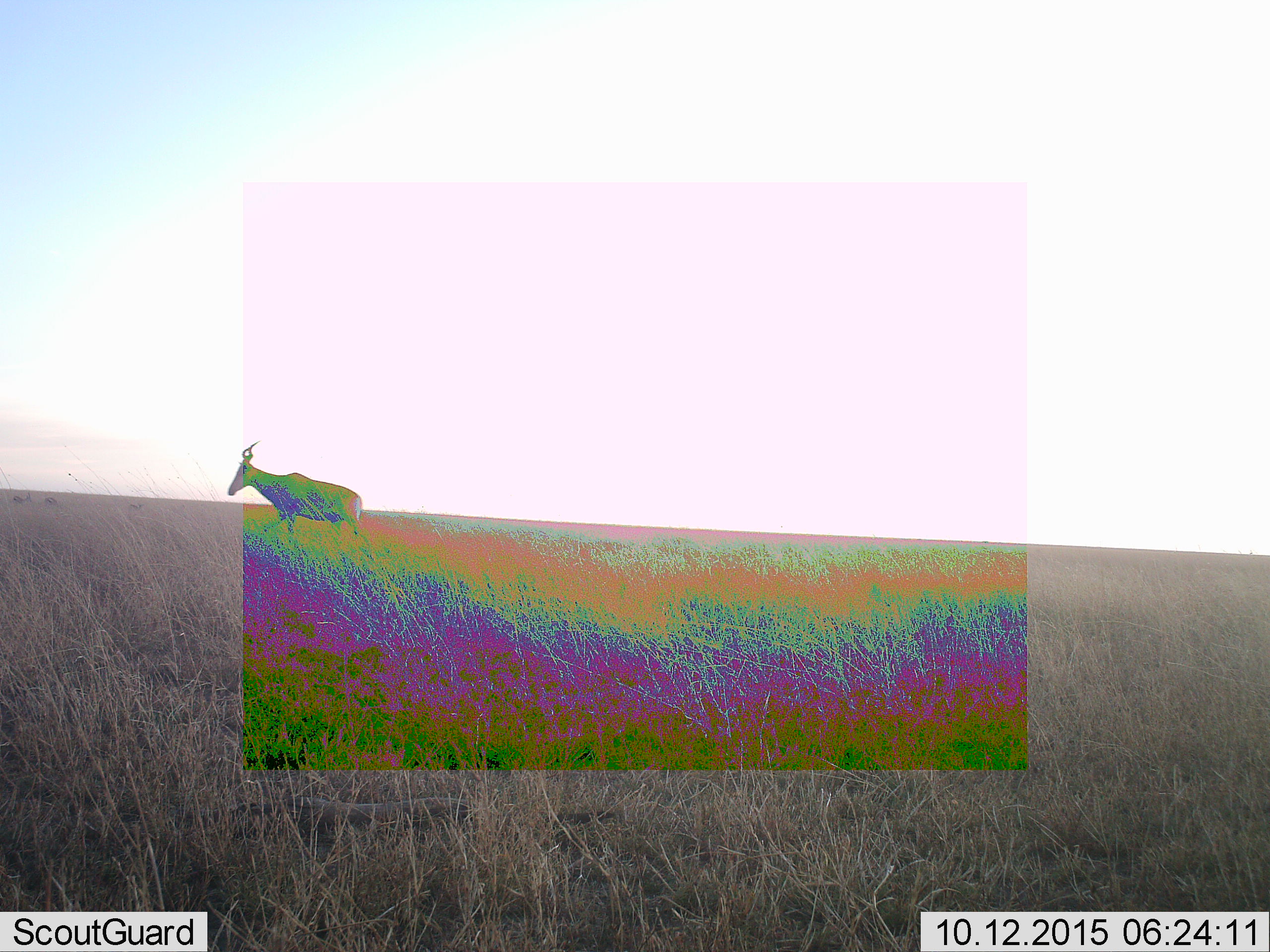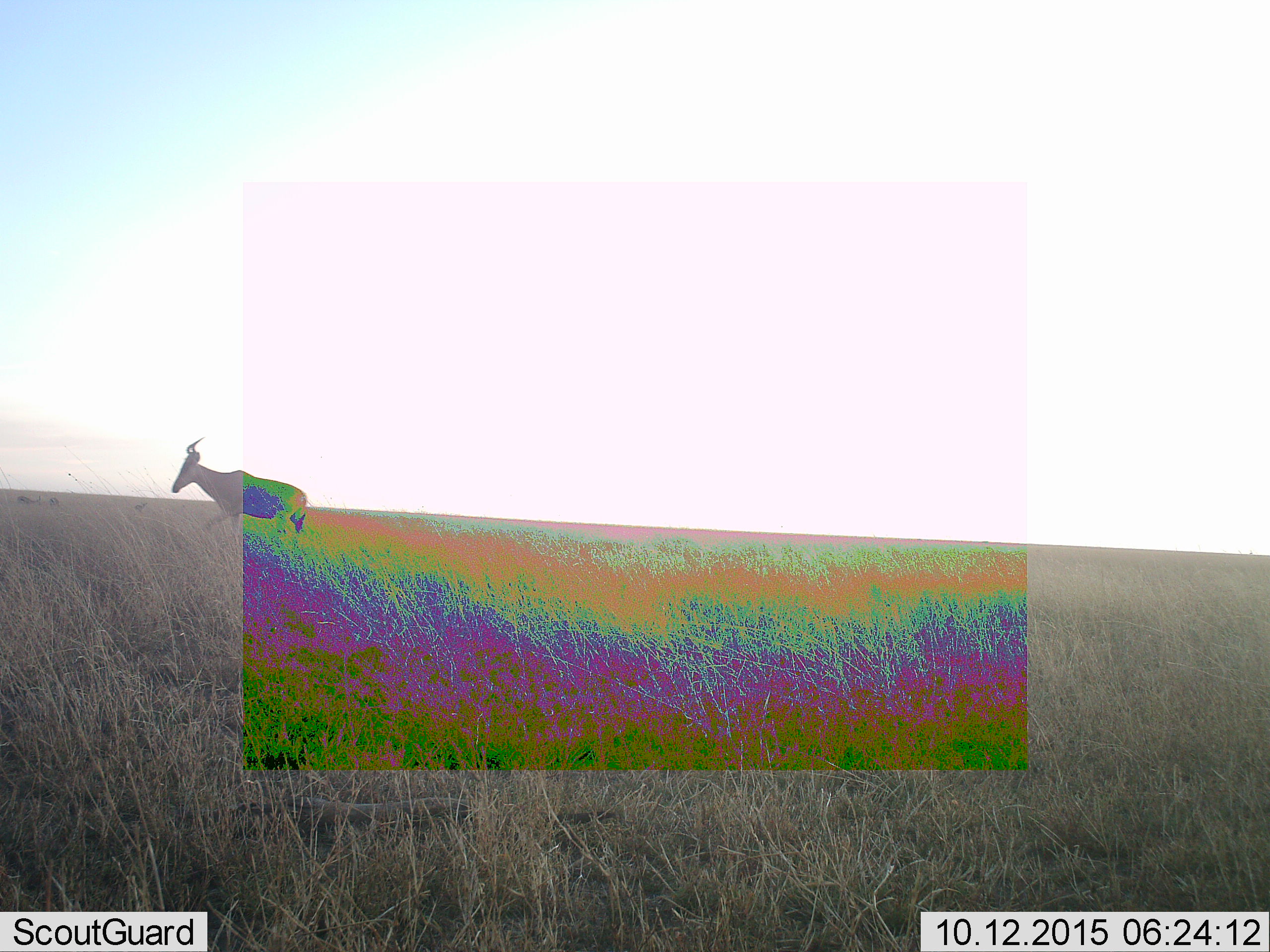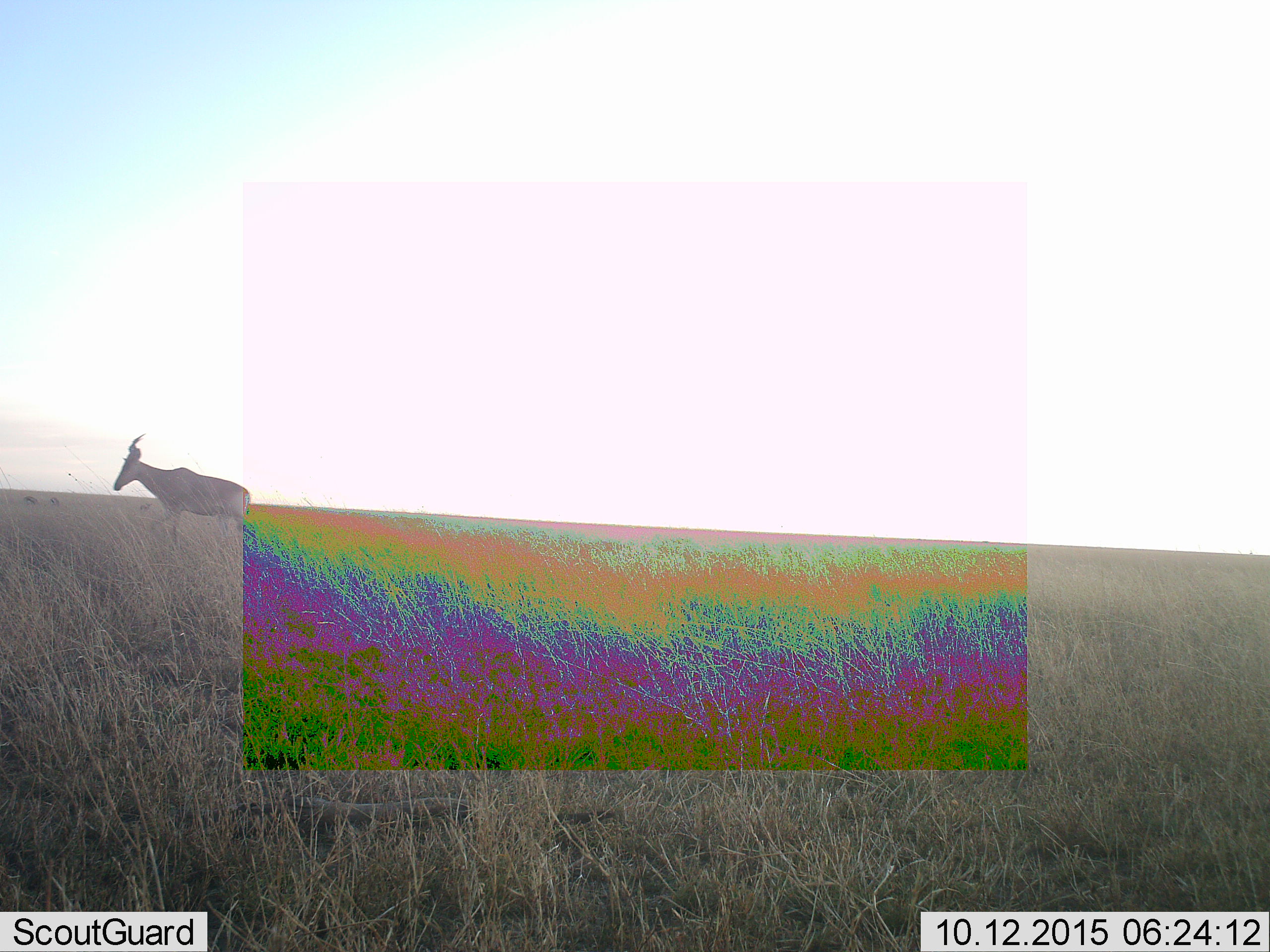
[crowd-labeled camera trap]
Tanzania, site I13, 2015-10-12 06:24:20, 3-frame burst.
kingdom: Animalia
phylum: Chordata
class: Mammalia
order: Artiodactyla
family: Bovidae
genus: Alcelaphus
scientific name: Alcelaphus buselaphus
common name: hartebeest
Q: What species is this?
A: Hartebeest (Alcelaphus buselaphus).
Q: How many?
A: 1.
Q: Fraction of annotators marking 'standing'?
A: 0%.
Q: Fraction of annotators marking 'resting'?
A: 0%.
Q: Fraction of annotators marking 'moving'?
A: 100%.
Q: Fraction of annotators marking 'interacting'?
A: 0%.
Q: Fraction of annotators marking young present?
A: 0%.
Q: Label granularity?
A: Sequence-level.